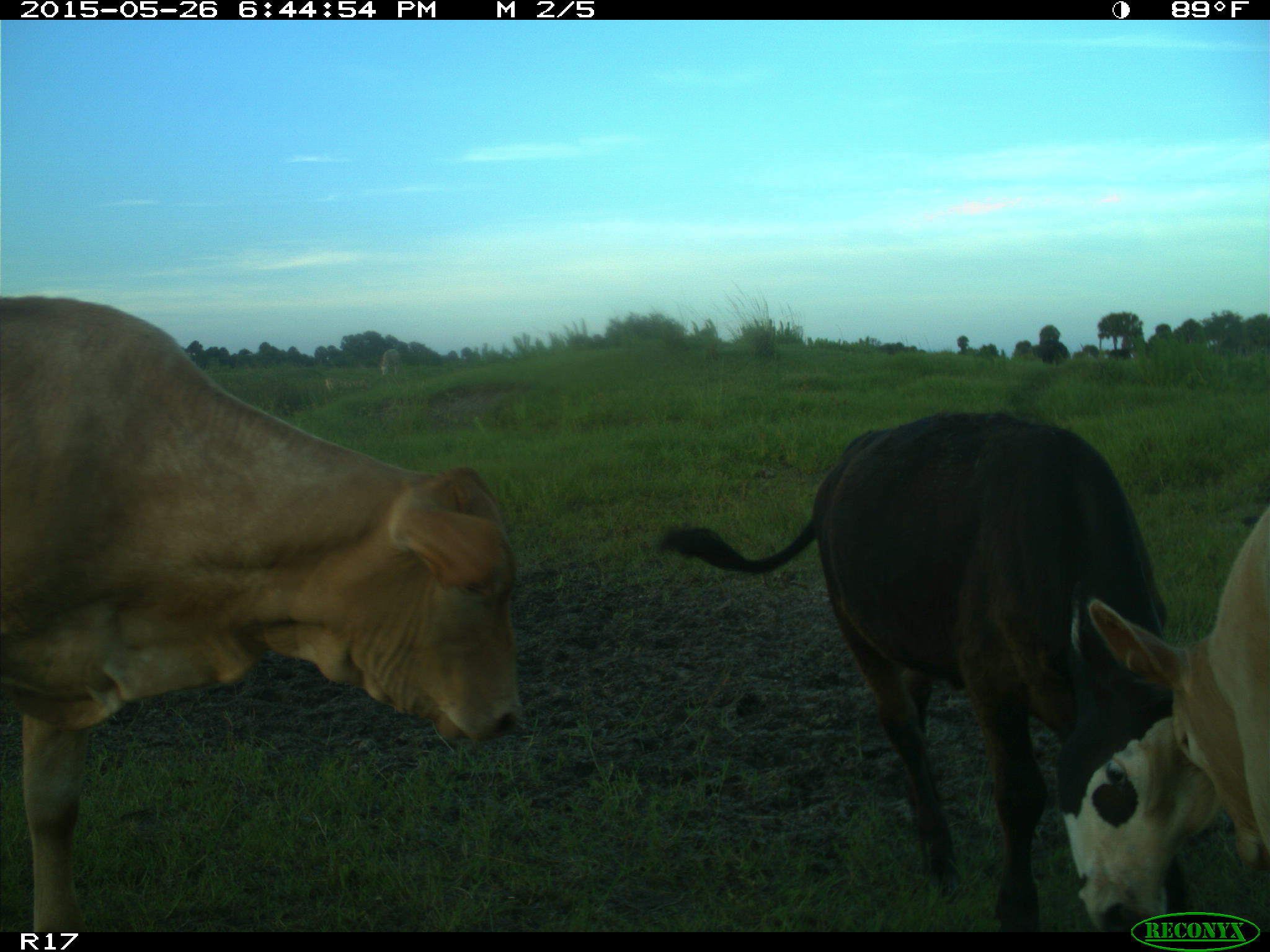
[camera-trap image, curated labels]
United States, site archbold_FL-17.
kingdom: Animalia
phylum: Chordata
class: Mammalia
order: Artiodactyla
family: Bovidae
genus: Bos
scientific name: Bos taurus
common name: domestic cow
Bos taurus (domestic cow).